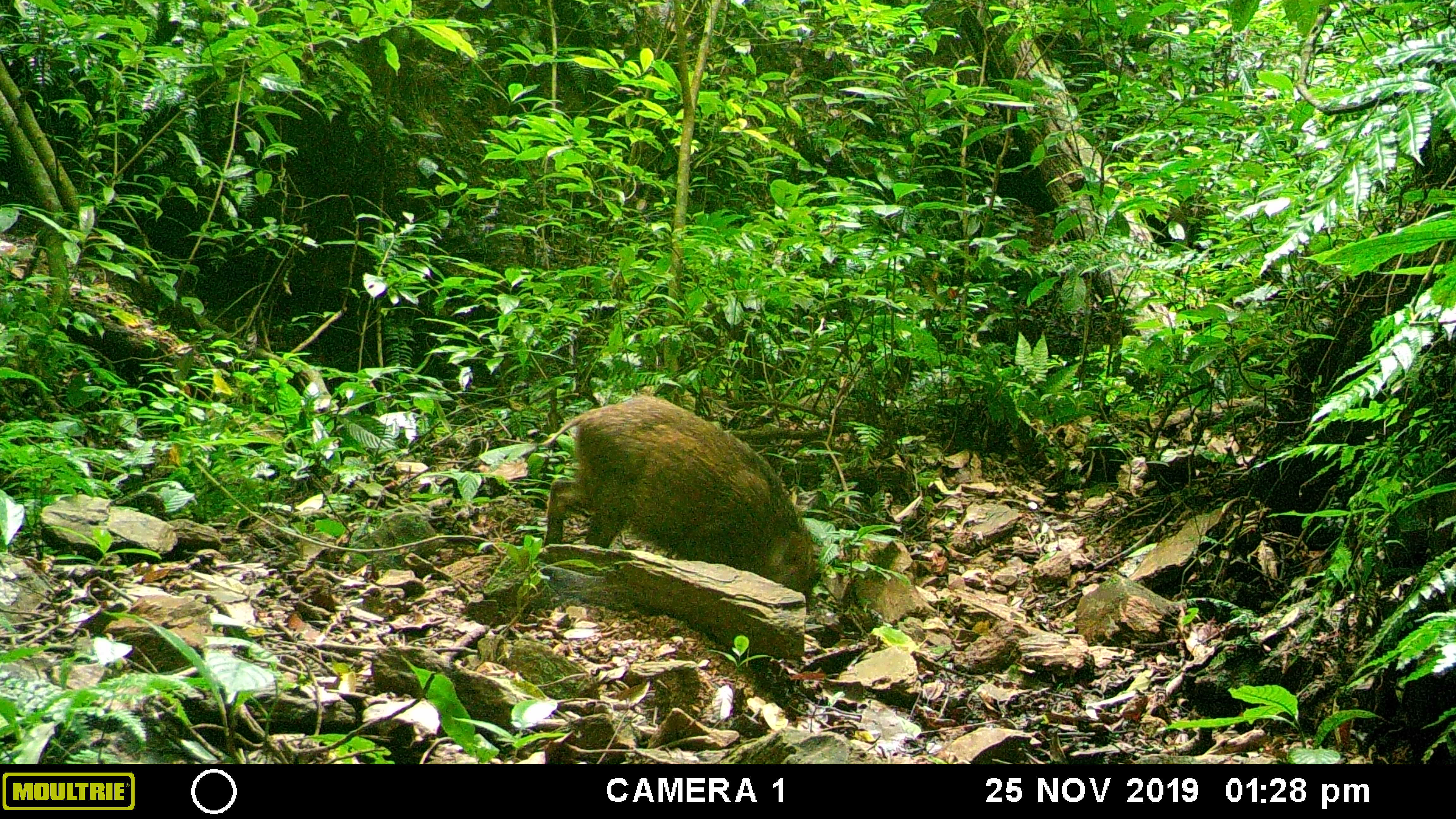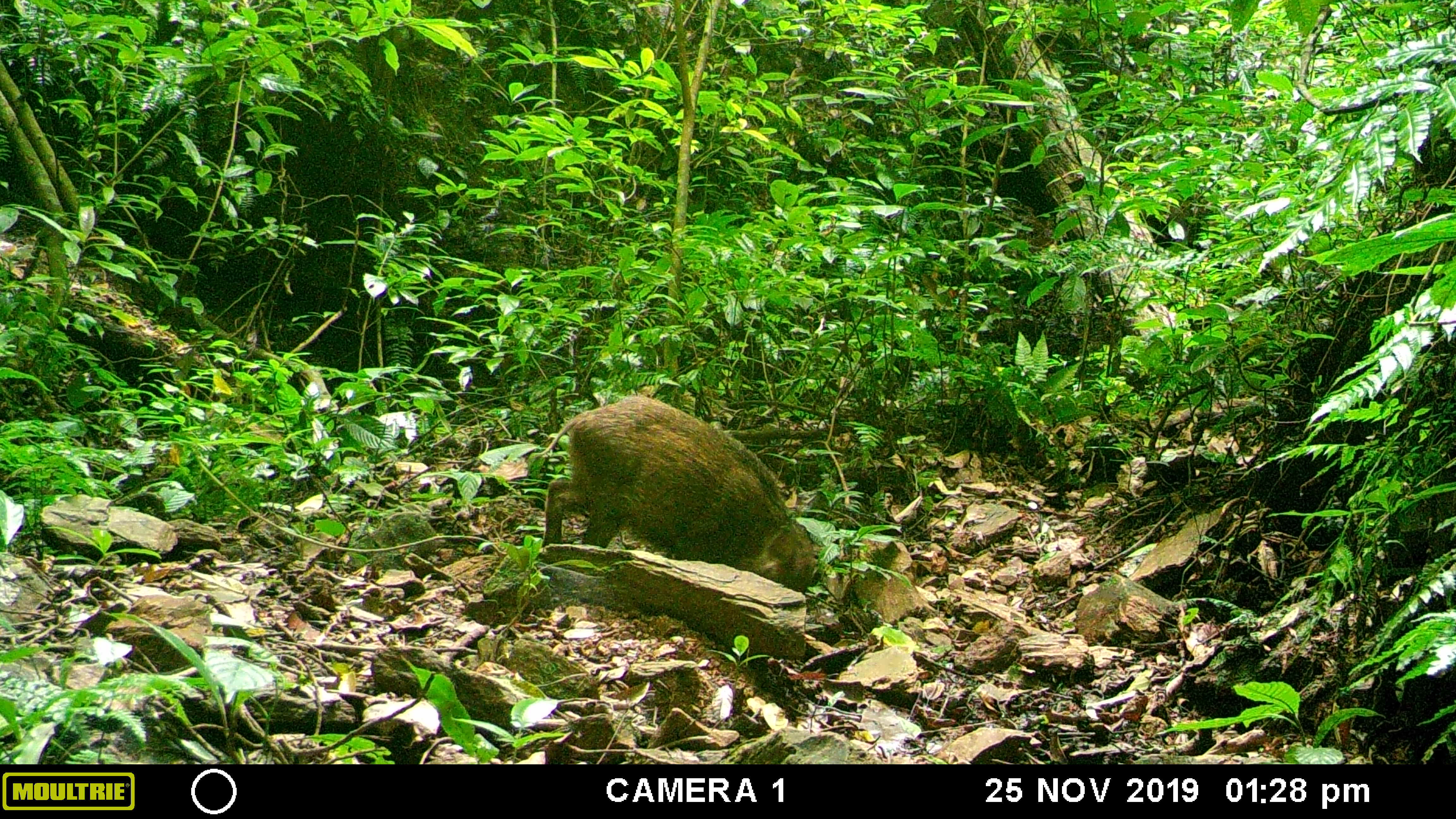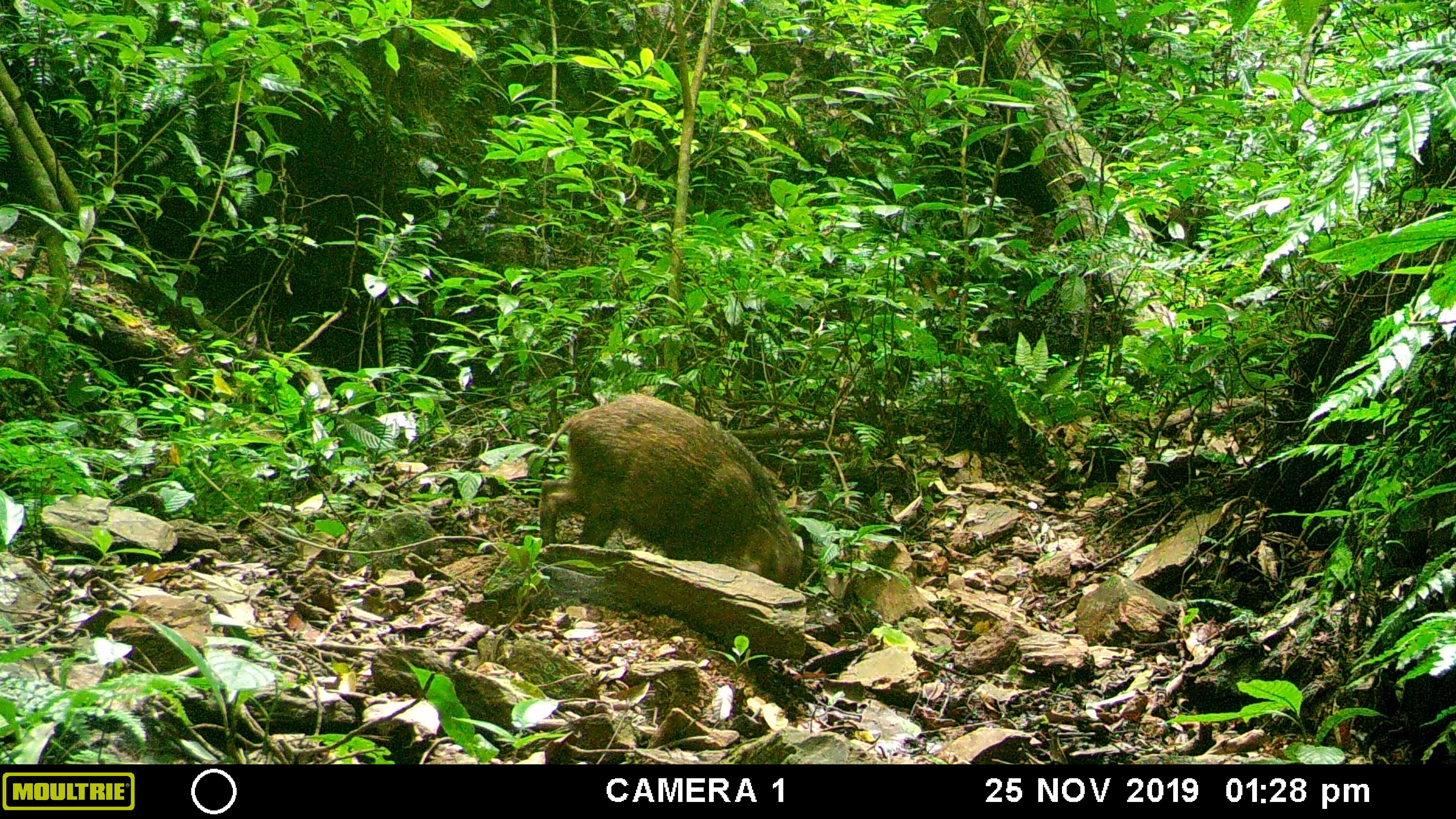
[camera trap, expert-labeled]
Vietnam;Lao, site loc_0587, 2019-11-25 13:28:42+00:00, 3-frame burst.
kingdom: Animalia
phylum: Chordata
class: Mammalia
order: Artiodactyla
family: Suidae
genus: Sus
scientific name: Sus scrofa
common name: eurasian wild pig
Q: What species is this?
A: Eurasian wild pig (Sus scrofa).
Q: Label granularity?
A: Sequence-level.